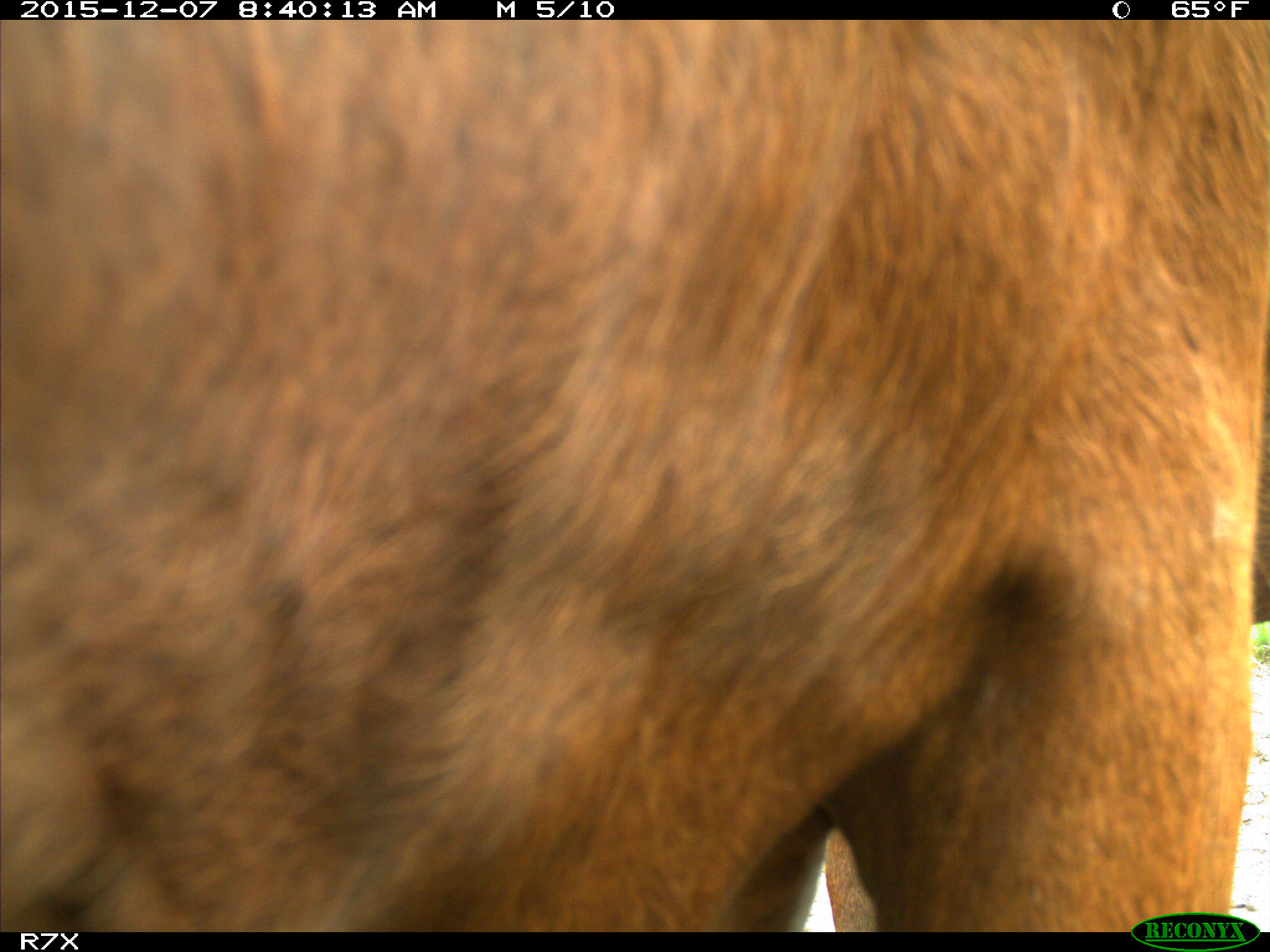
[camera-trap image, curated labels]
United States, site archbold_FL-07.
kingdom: Animalia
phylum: Chordata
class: Mammalia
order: Artiodactyla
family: Bovidae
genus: Bos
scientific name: Bos taurus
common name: domestic cow